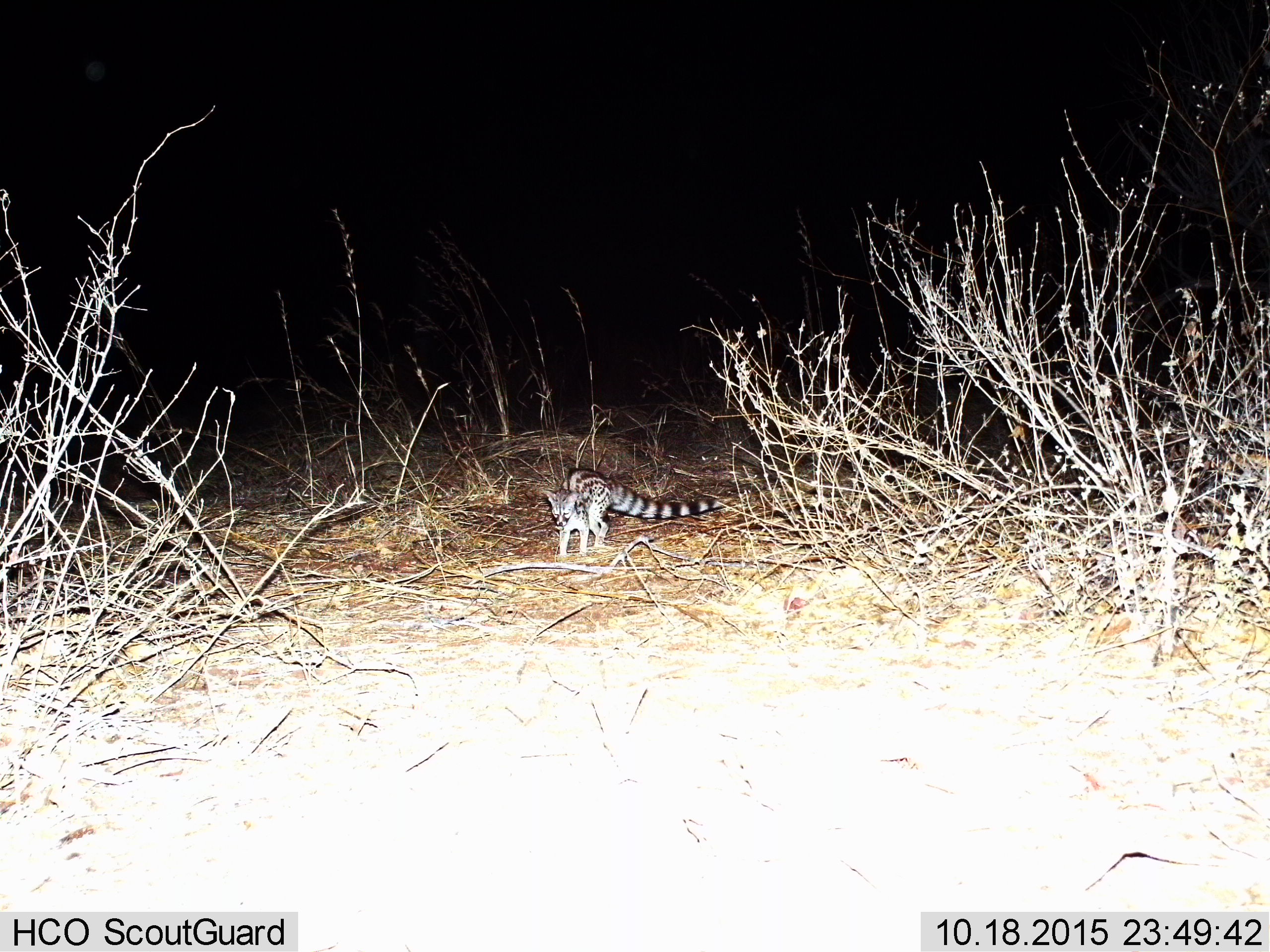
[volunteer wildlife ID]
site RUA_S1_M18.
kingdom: Animalia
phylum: Chordata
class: Mammalia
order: Carnivora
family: Viverridae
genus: Genetta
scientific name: Genetta genetta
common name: small-spotted genet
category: genetcommonsmallspotted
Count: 1.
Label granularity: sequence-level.